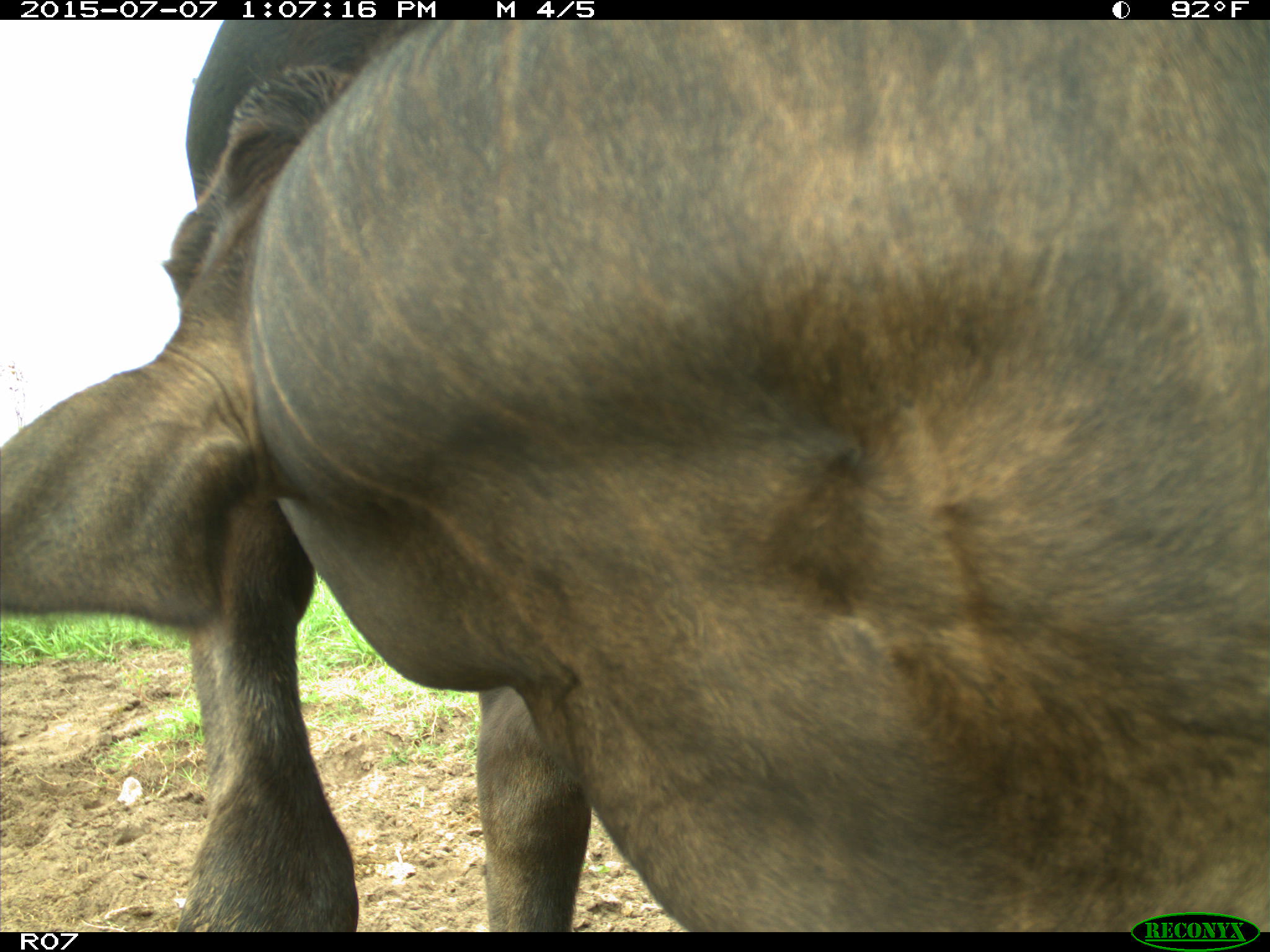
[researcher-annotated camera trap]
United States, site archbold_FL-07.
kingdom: Animalia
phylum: Chordata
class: Mammalia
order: Artiodactyla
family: Bovidae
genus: Bos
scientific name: Bos taurus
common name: domestic cow